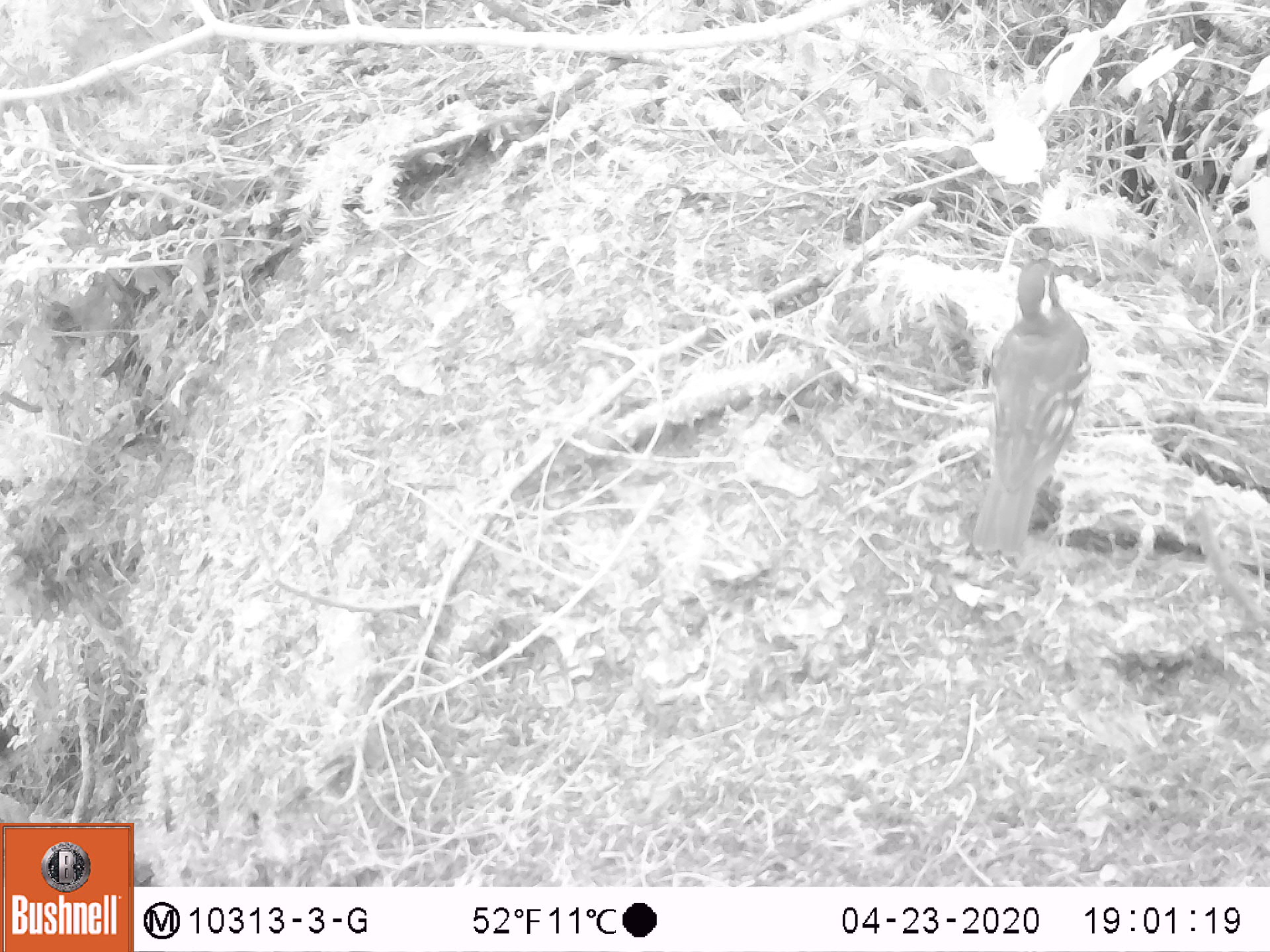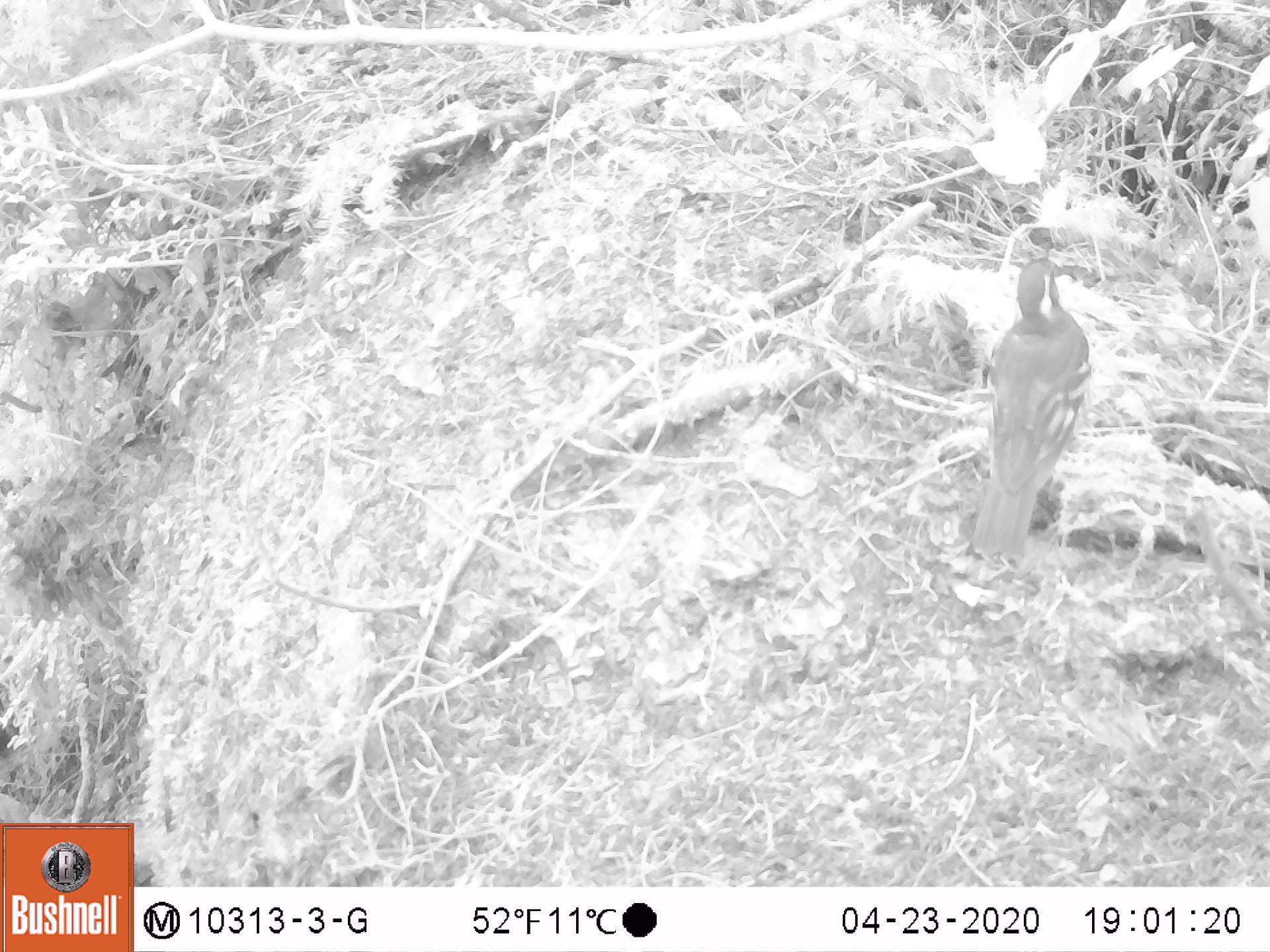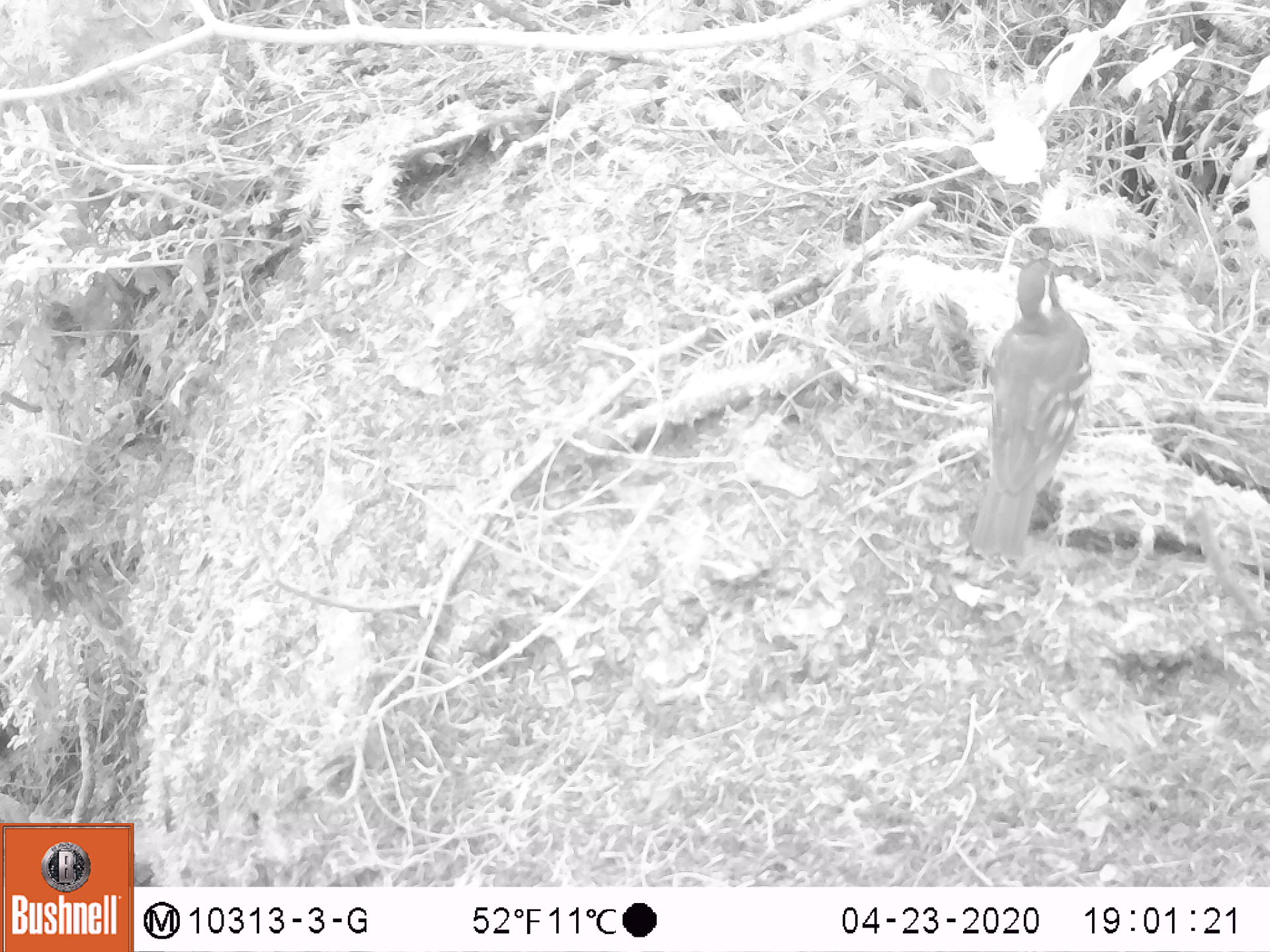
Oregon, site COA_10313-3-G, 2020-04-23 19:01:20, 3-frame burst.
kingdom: Animalia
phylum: Chordata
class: Aves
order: Passeriformes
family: Turdidae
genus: Ixoreus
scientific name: Ixoreus naevius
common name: varied thrush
Varied thrush (Ixoreus naevius).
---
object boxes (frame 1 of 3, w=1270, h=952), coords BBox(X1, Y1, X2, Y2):
varied thrush: BBox(973, 246, 1096, 554)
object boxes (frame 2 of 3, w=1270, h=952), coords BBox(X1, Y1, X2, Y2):
varied thrush: BBox(972, 241, 1094, 556)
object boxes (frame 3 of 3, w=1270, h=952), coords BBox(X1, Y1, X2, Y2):
varied thrush: BBox(972, 238, 1097, 559)